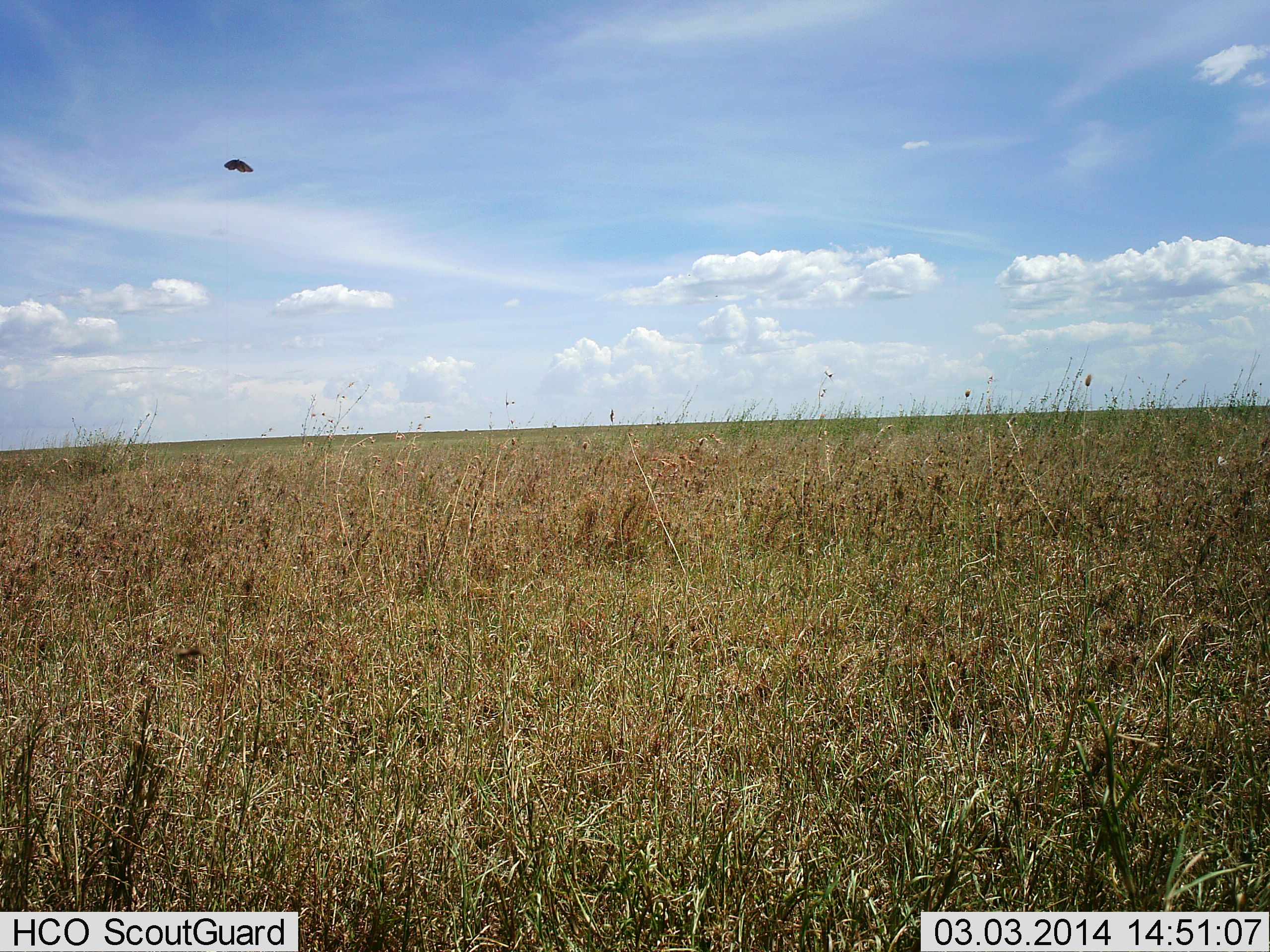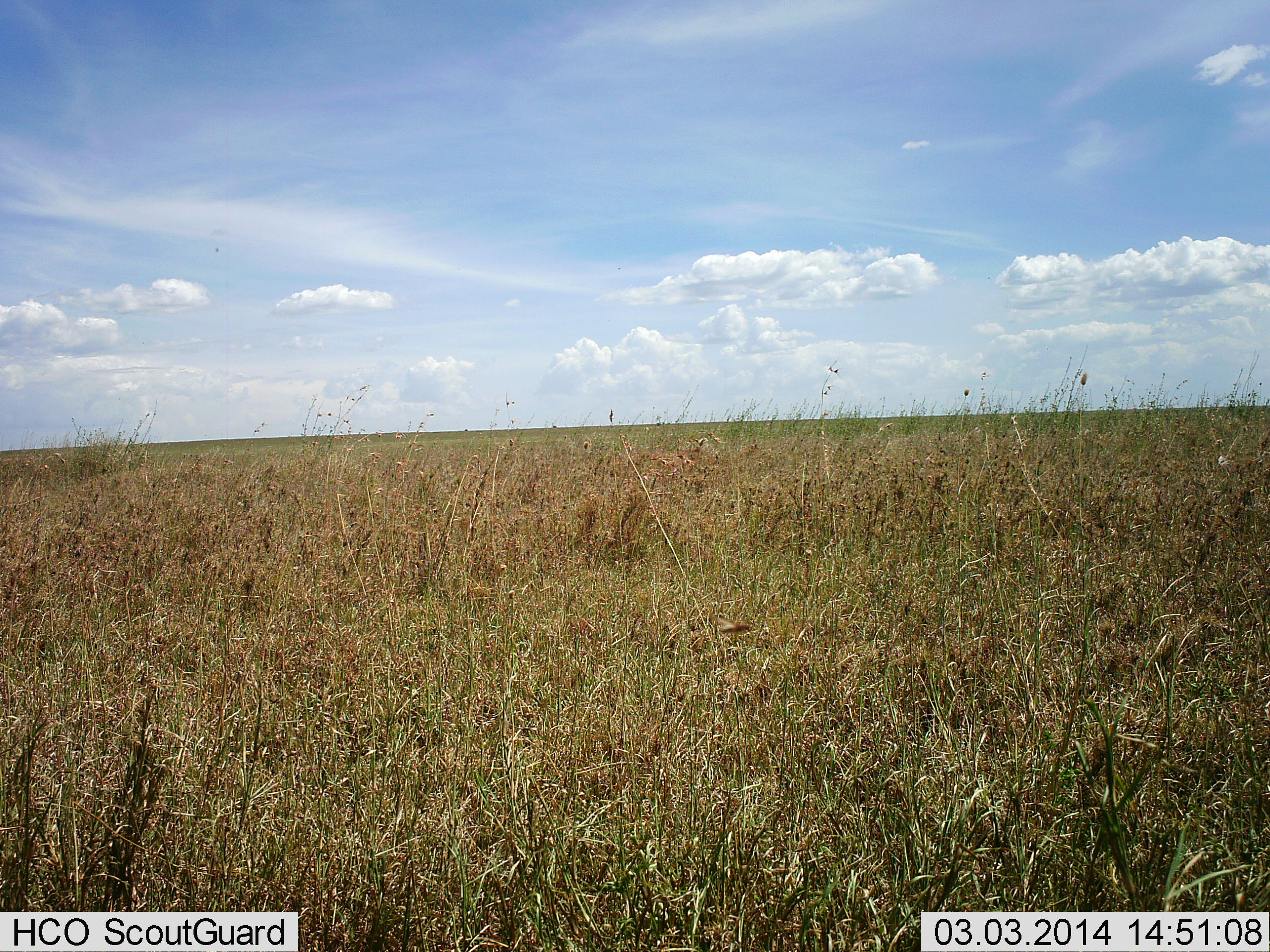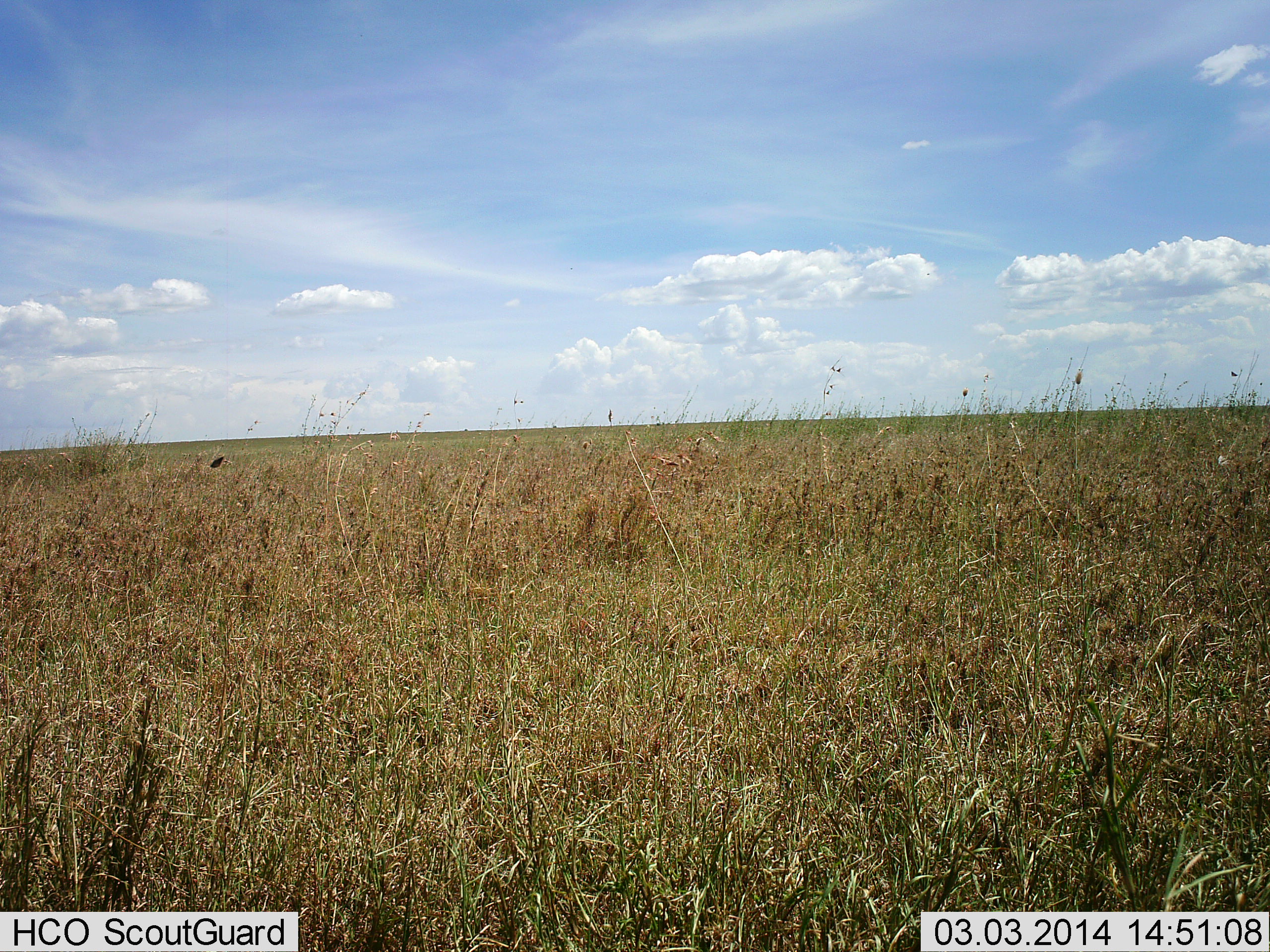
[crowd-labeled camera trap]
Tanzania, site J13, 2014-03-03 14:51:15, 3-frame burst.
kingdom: Animalia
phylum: Arthropoda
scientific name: Arthropoda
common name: arthropods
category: insectspider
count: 1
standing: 0%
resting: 0%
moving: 100%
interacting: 0%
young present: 0%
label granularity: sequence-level